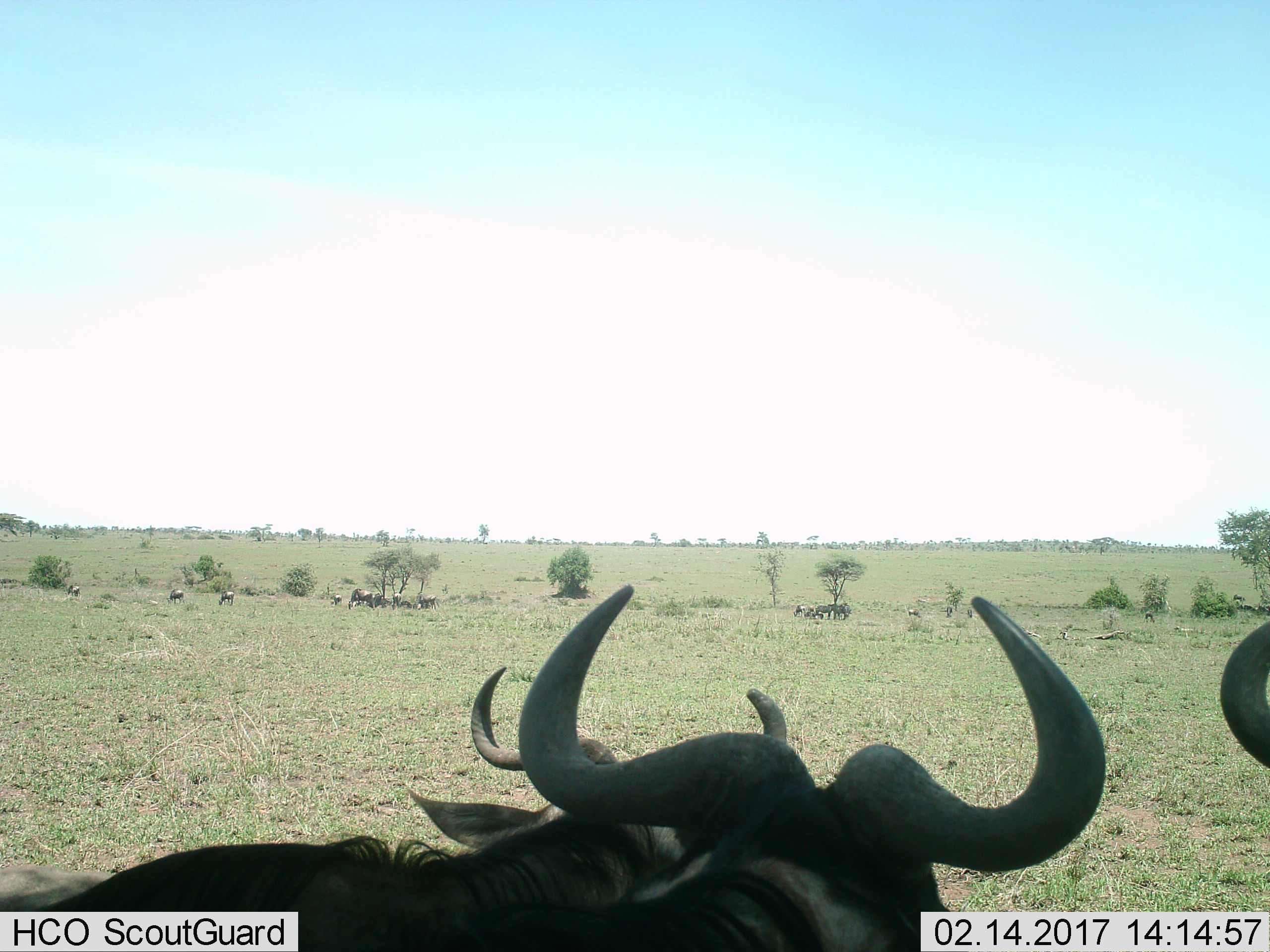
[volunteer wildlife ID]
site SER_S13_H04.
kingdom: Animalia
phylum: Chordata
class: Mammalia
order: Artiodactyla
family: Bovidae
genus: Connochaetes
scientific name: Connochaetes taurinus taurinus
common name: blue wildebeest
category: wildebeestblue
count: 11-50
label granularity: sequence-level